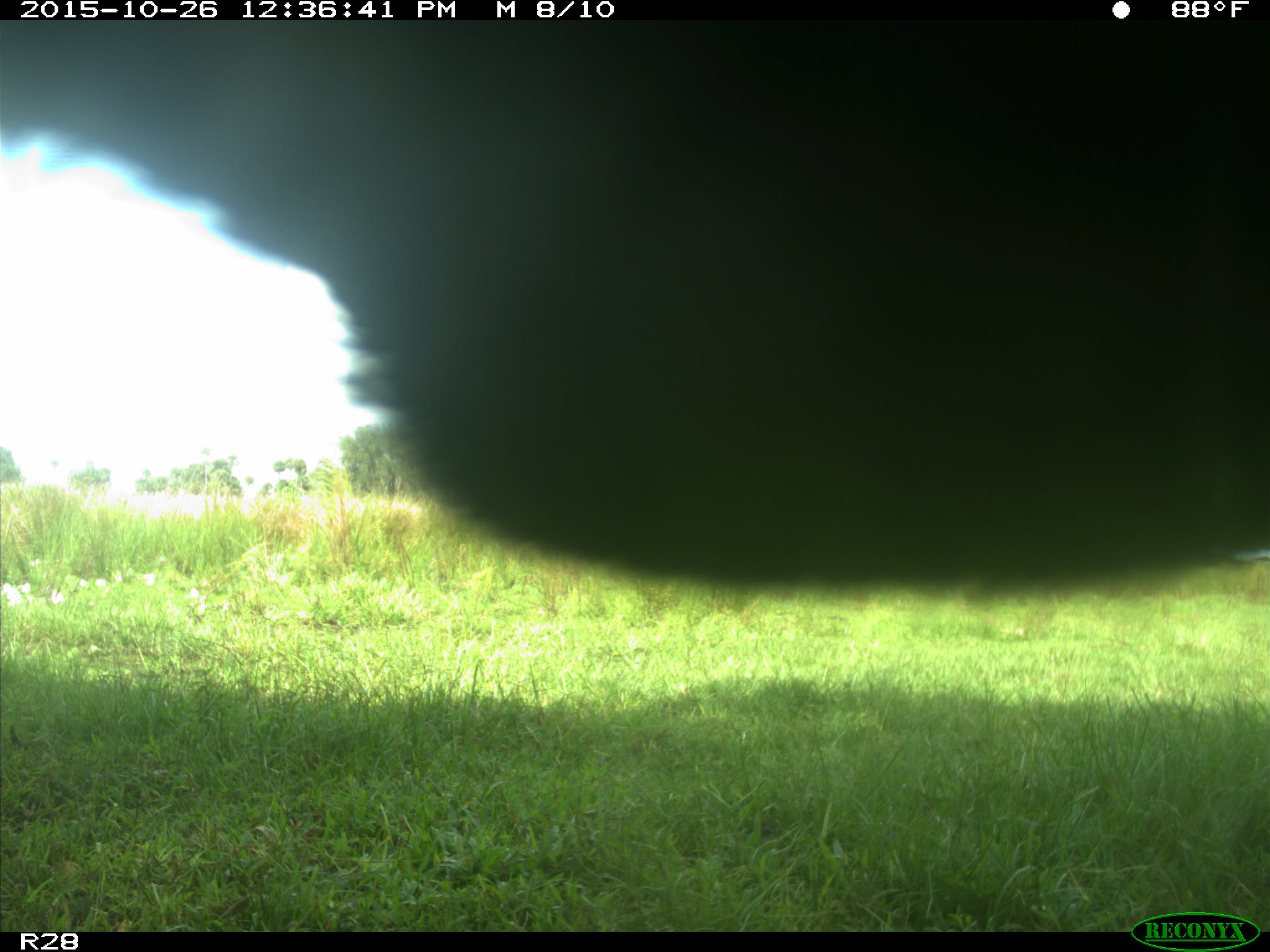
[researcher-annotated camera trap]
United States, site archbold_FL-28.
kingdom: Animalia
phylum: Chordata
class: Mammalia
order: Artiodactyla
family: Bovidae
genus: Bos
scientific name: Bos taurus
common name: domestic cow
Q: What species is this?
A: Bos taurus (domestic cow).